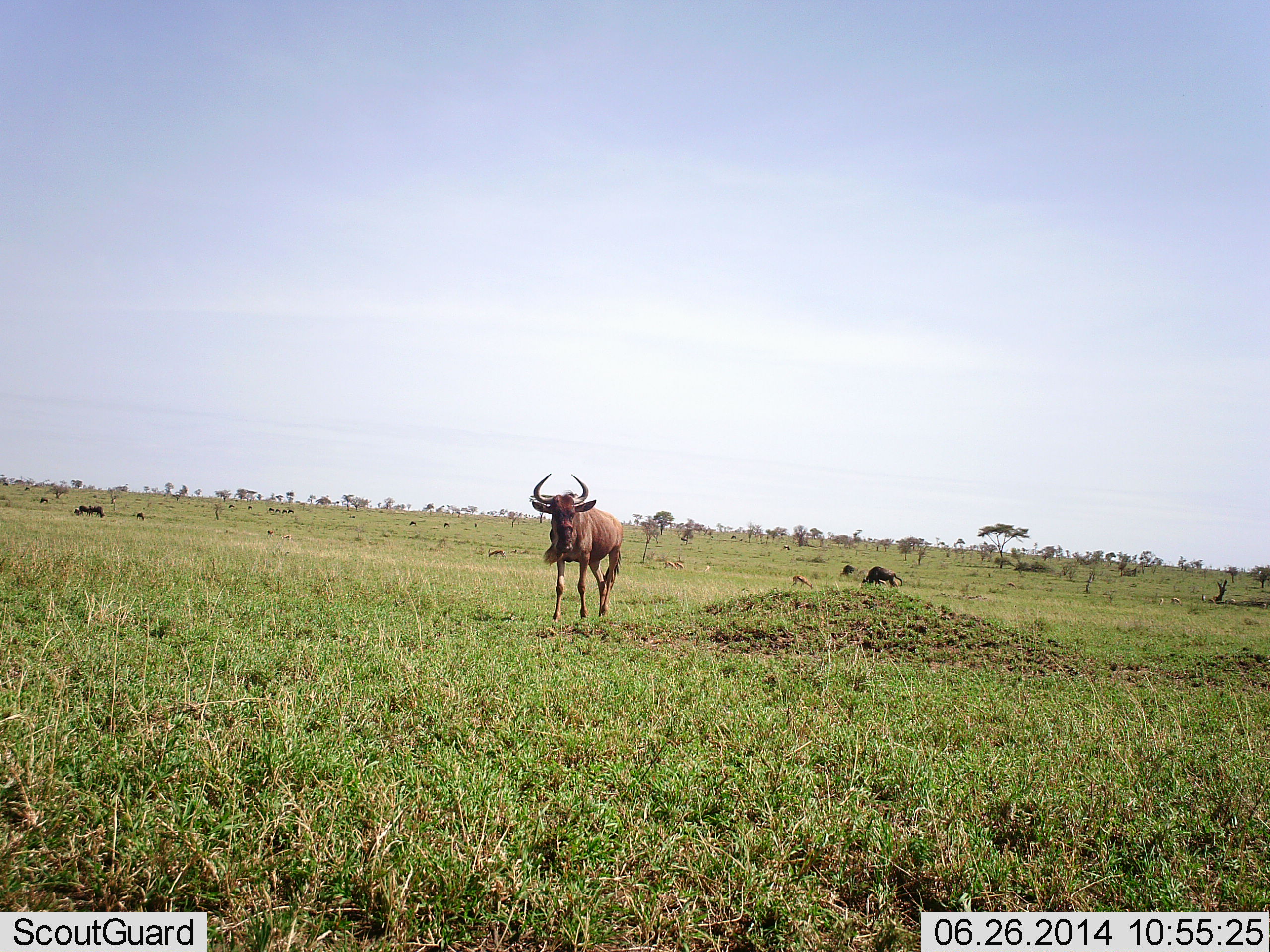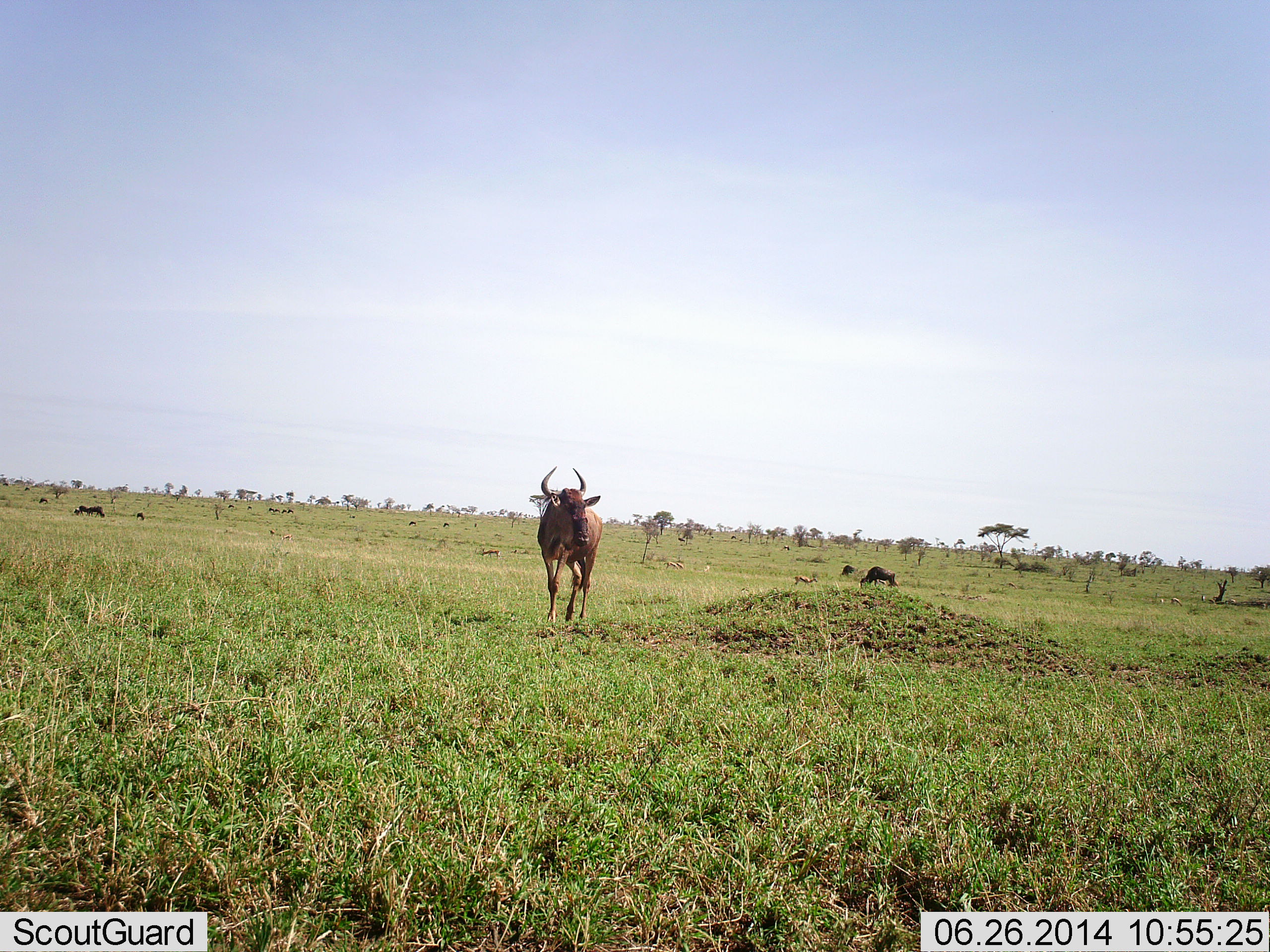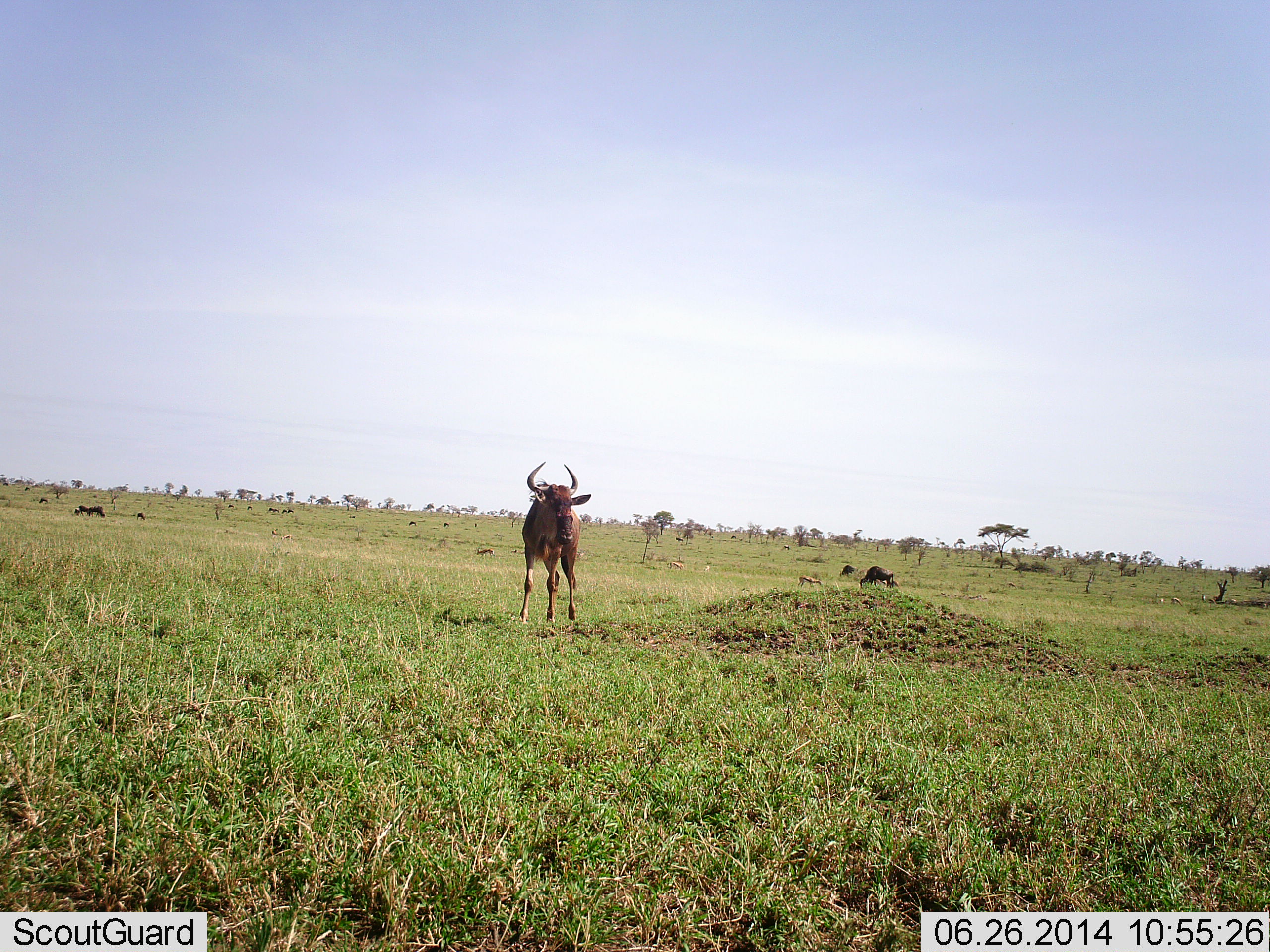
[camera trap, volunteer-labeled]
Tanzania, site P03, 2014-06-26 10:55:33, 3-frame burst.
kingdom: Animalia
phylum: Chordata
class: Mammalia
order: Artiodactyla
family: Bovidae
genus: Connochaetes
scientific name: Connochaetes taurinus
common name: blue wildebeest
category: wildebeest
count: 2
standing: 38%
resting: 0%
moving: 70%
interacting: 0%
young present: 2%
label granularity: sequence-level